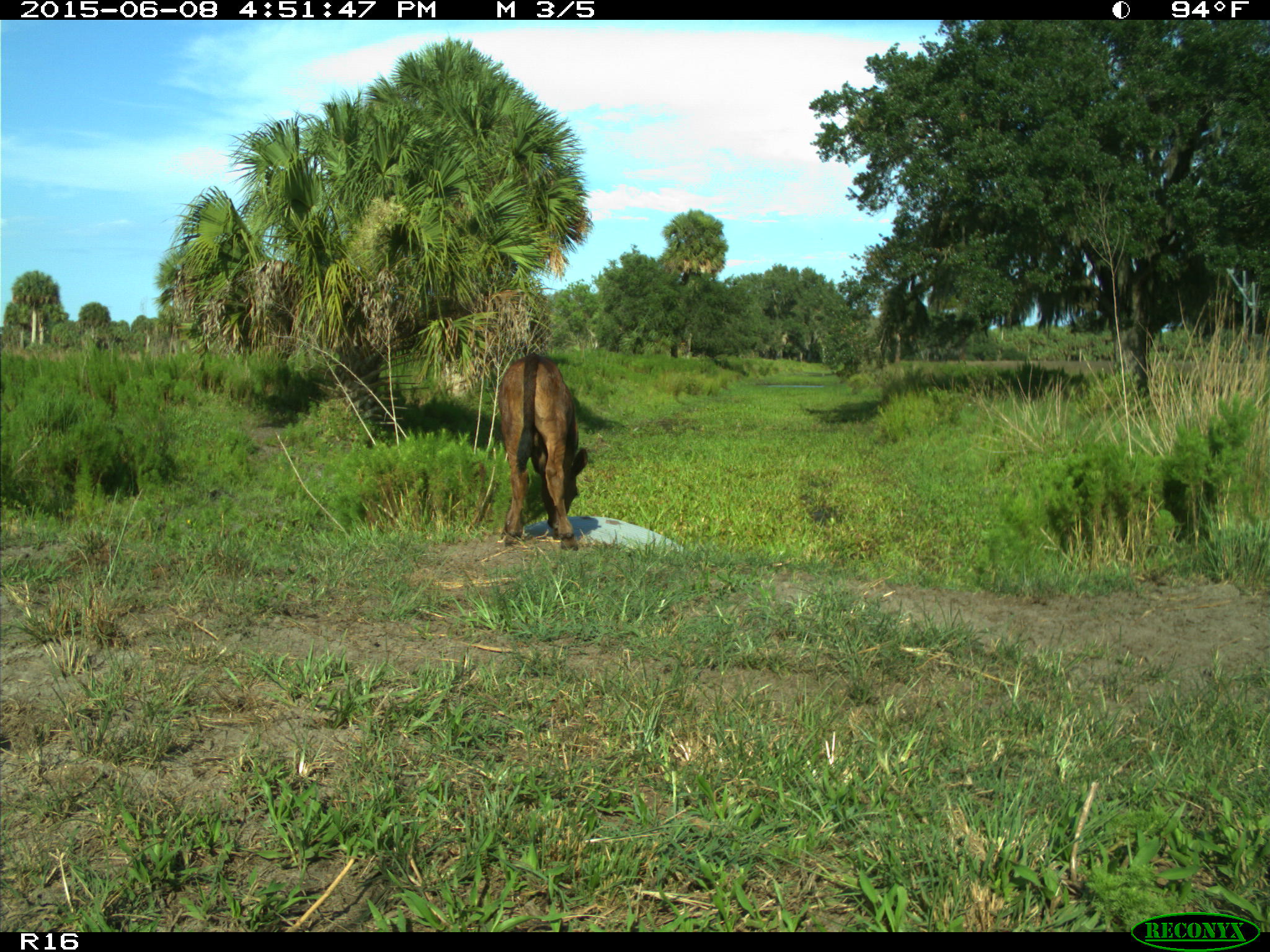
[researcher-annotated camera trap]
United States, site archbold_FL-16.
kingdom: Animalia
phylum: Chordata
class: Mammalia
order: Artiodactyla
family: Bovidae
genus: Bos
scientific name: Bos taurus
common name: domestic cow